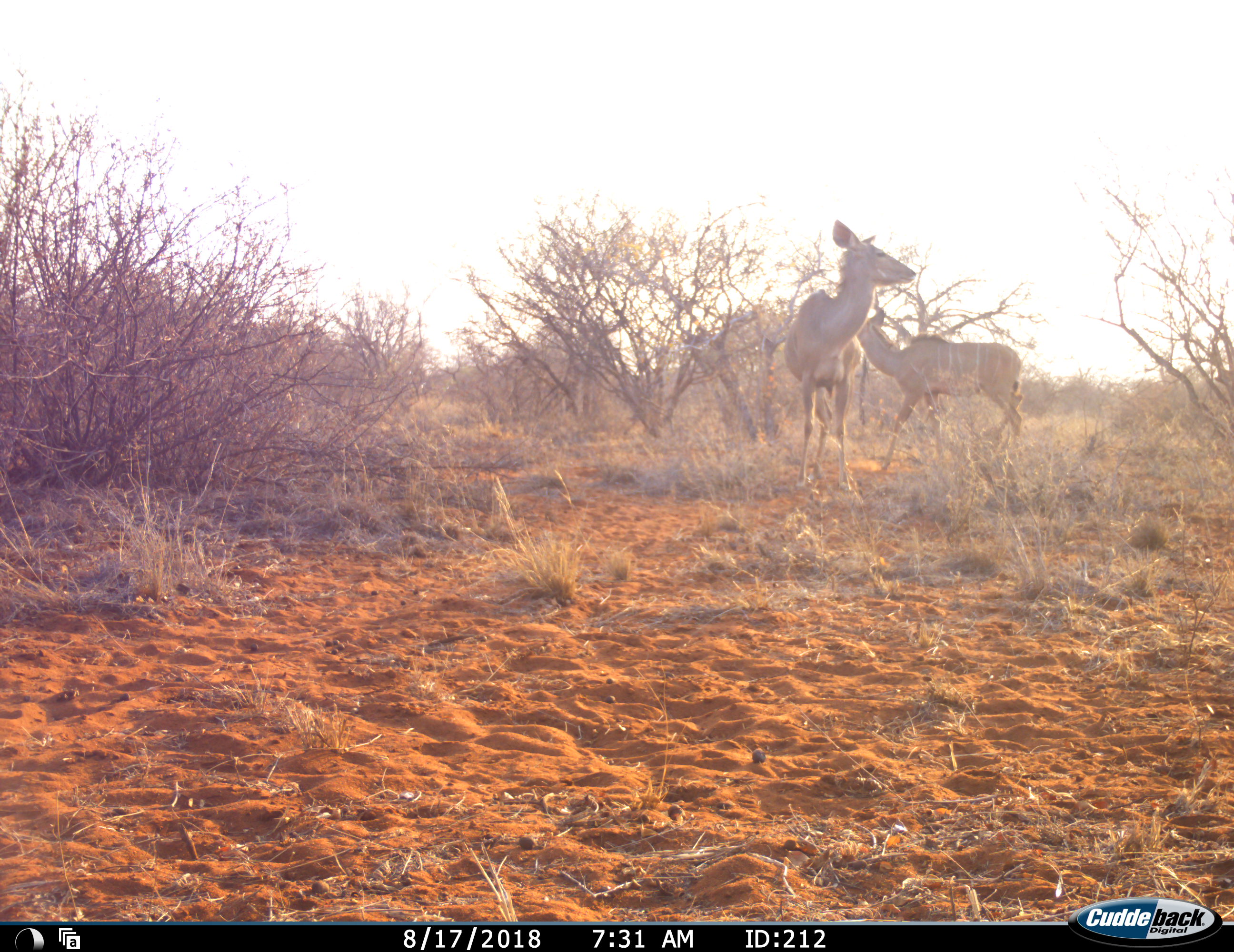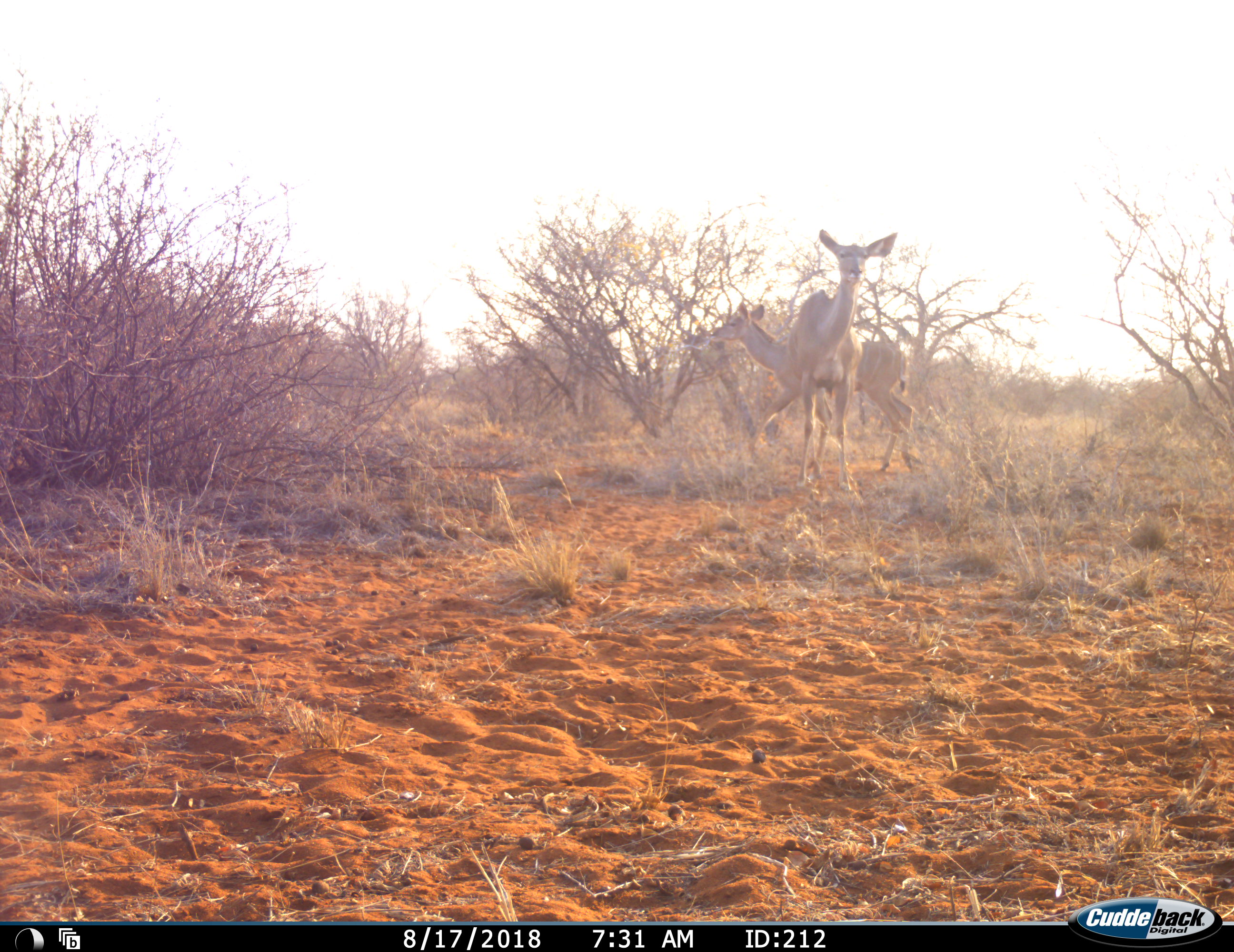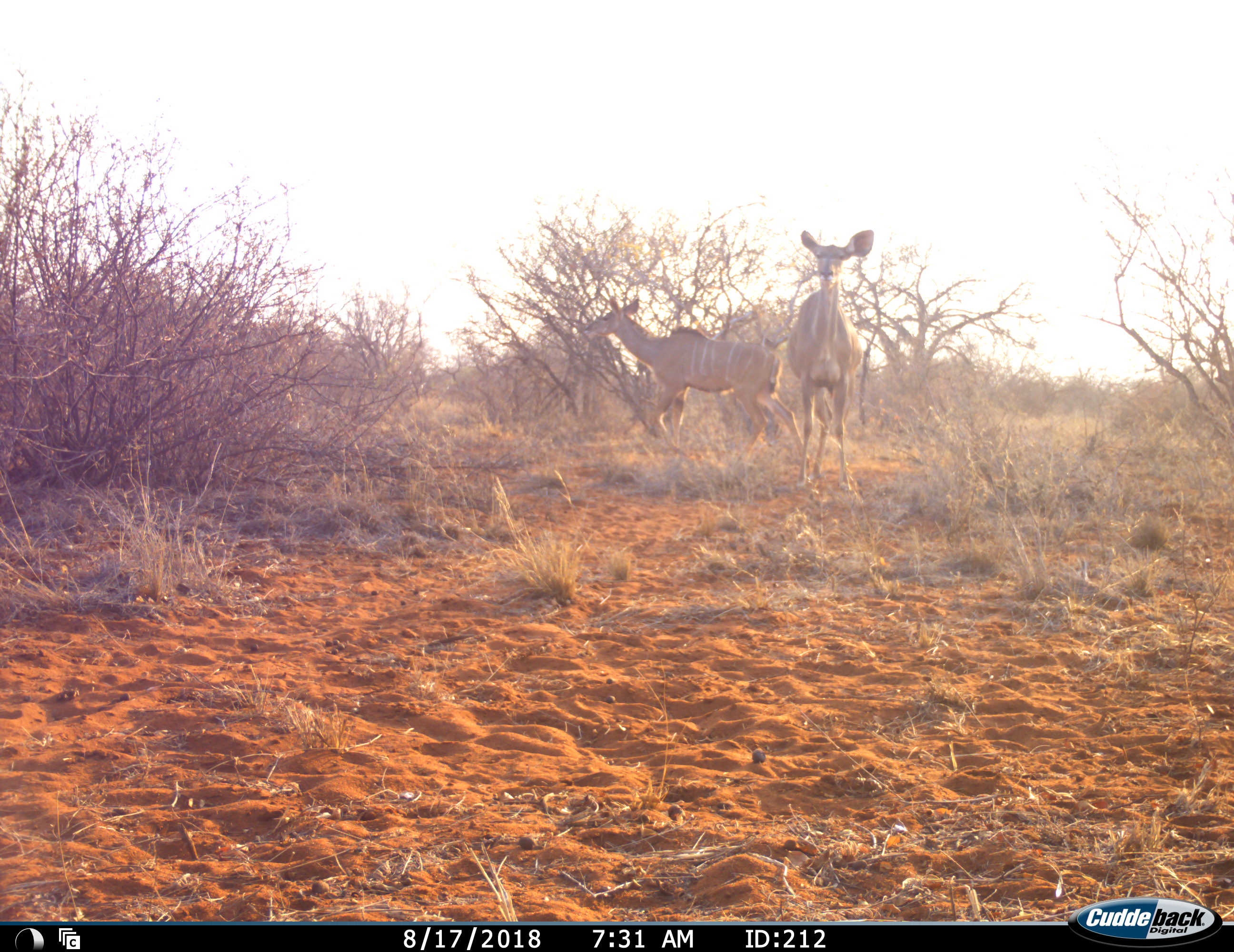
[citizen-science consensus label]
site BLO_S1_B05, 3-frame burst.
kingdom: Animalia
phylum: Chordata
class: Mammalia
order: Artiodactyla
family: Bovidae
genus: Tragelaphus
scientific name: Tragelaphus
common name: kudu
Kudu (Tragelaphus), count 2. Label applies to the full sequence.